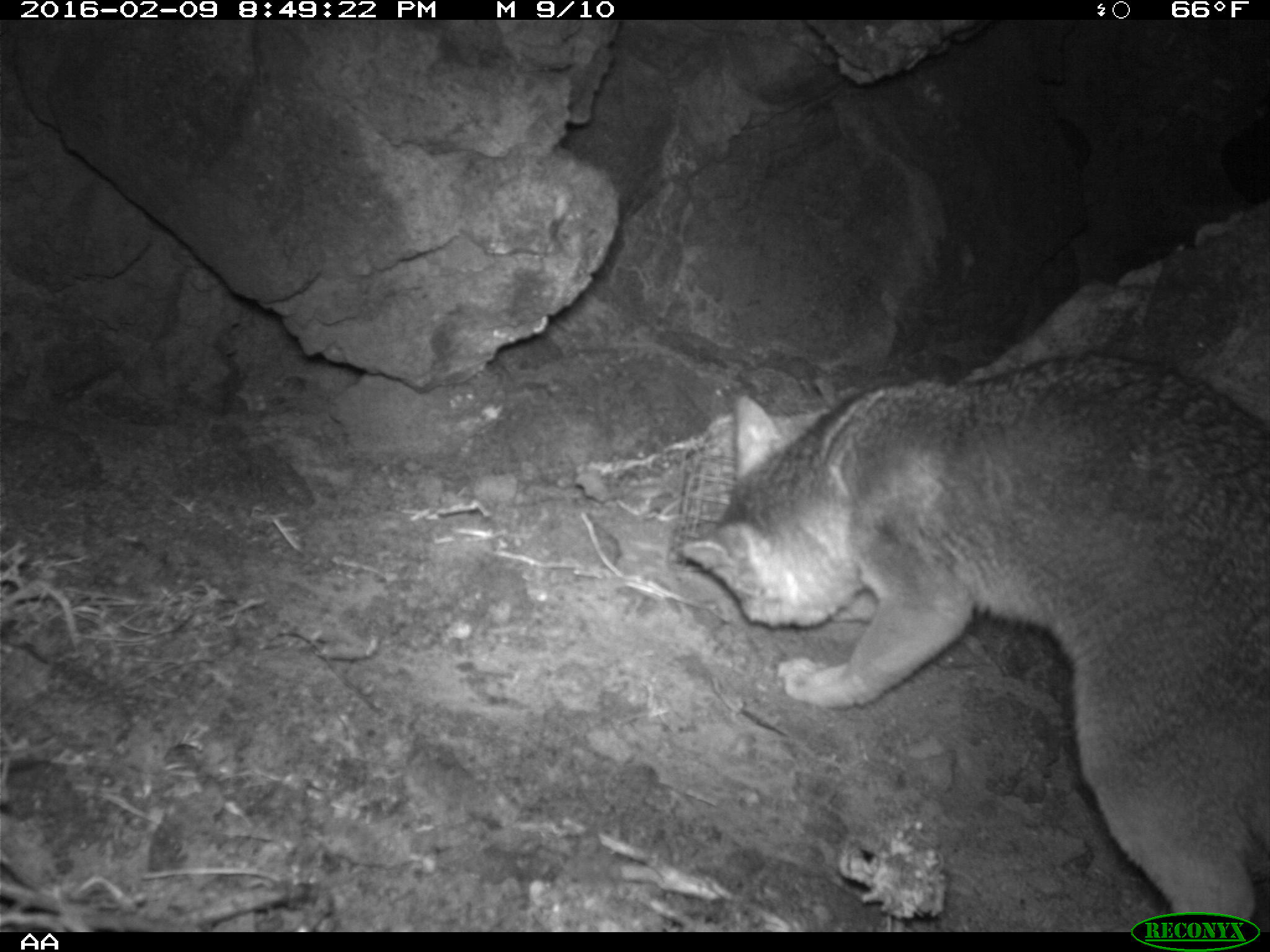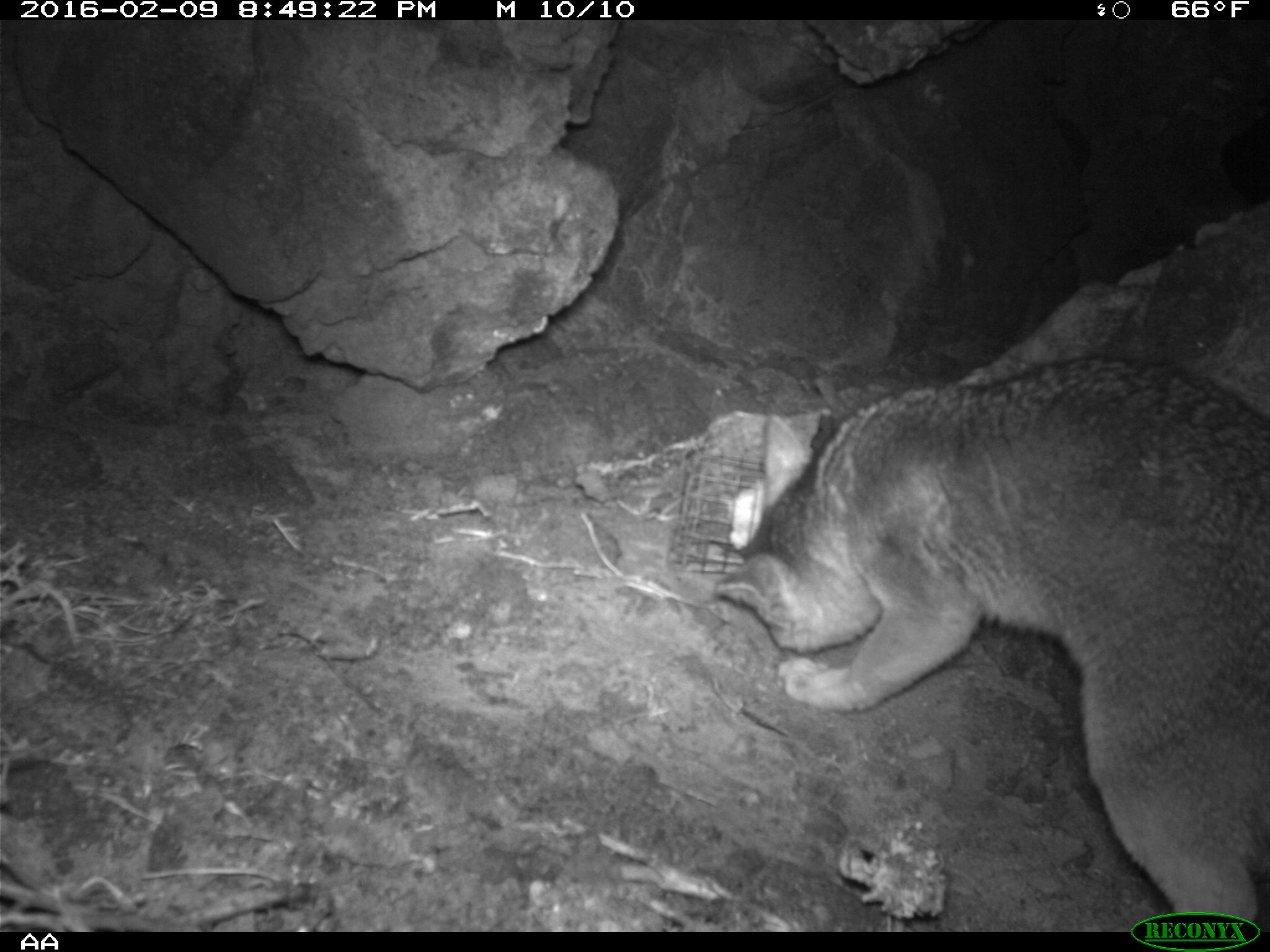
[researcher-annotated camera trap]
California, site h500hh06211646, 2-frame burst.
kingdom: Animalia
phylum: Chordata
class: Mammalia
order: Carnivora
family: Canidae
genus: Urocyon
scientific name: Urocyon littoralis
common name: island fox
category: fox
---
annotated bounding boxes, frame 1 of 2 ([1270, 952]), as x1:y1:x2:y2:
fox: 682:349:1269:933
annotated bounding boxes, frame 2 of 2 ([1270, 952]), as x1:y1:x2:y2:
fox: 716:353:1269:931